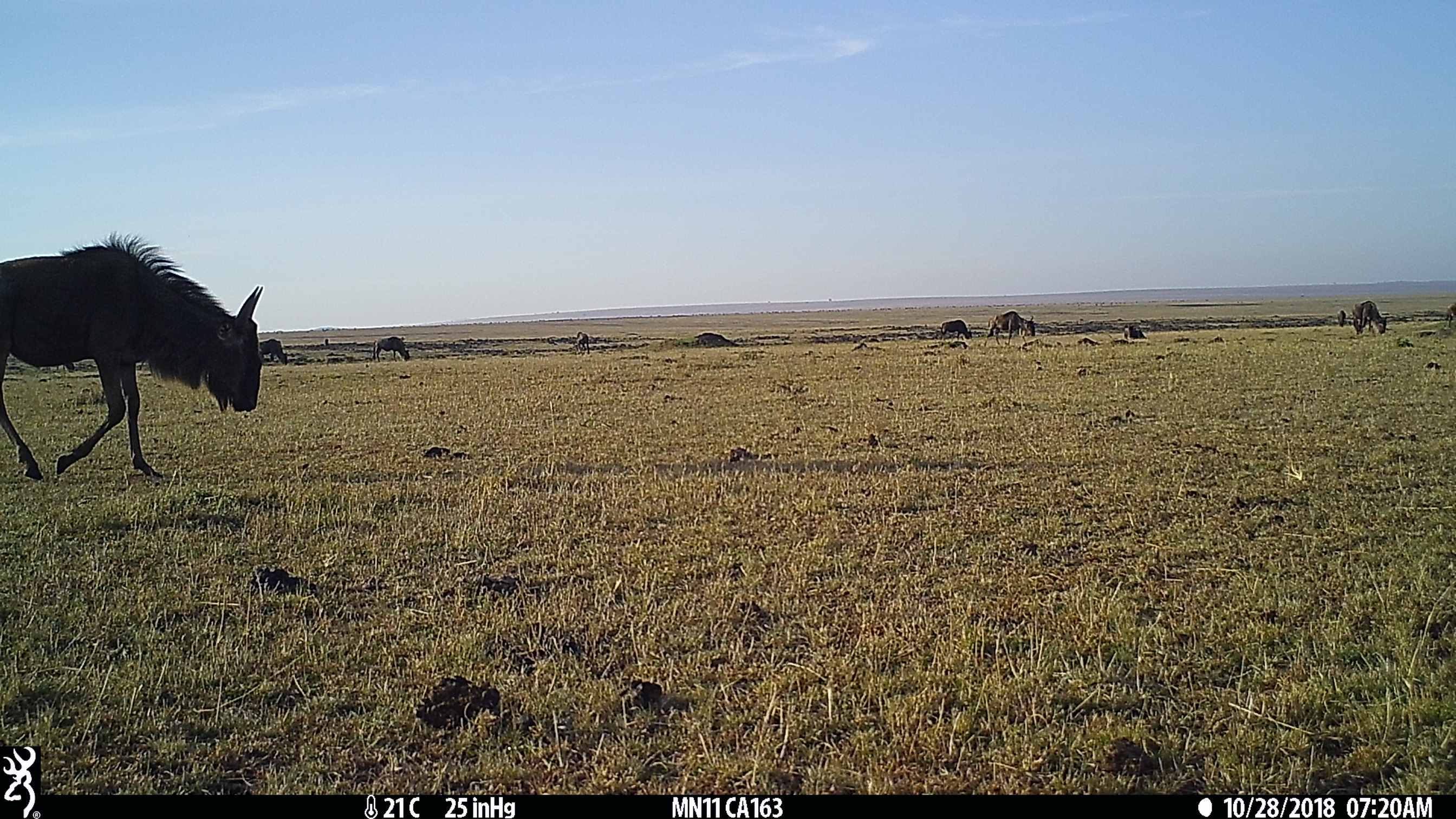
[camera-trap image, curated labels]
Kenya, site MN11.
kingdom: Animalia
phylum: Chordata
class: Mammalia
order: Artiodactyla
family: Bovidae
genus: Connochaetes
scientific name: Connochaetes taurinus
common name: blue wildebeest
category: wildebeest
Wildebeest (blue wildebeest) (Connochaetes taurinus).